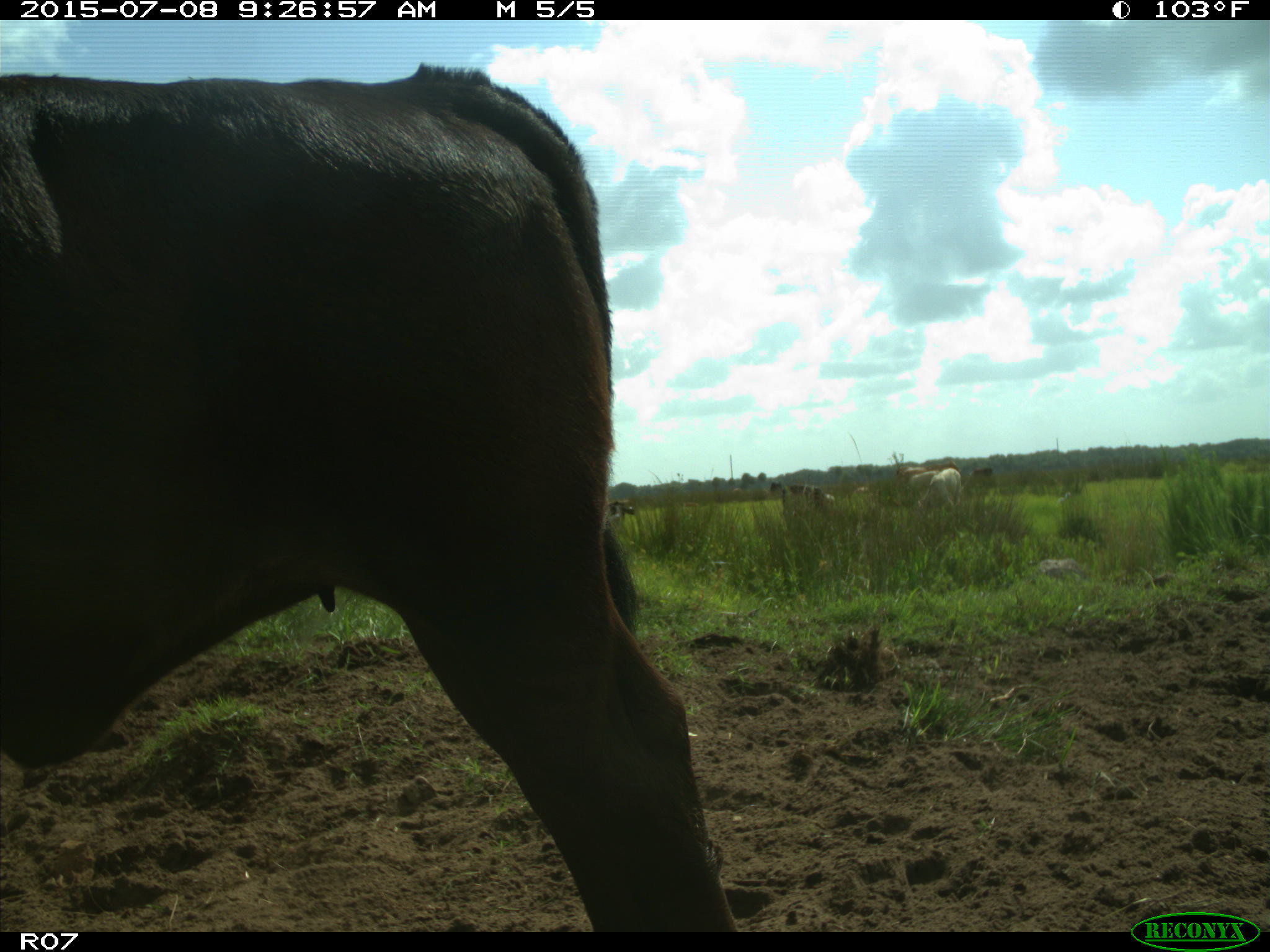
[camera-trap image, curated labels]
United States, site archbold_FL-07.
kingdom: Animalia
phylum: Chordata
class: Mammalia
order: Artiodactyla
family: Bovidae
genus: Bos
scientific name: Bos taurus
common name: domestic cow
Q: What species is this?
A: Bos taurus (domestic cow).